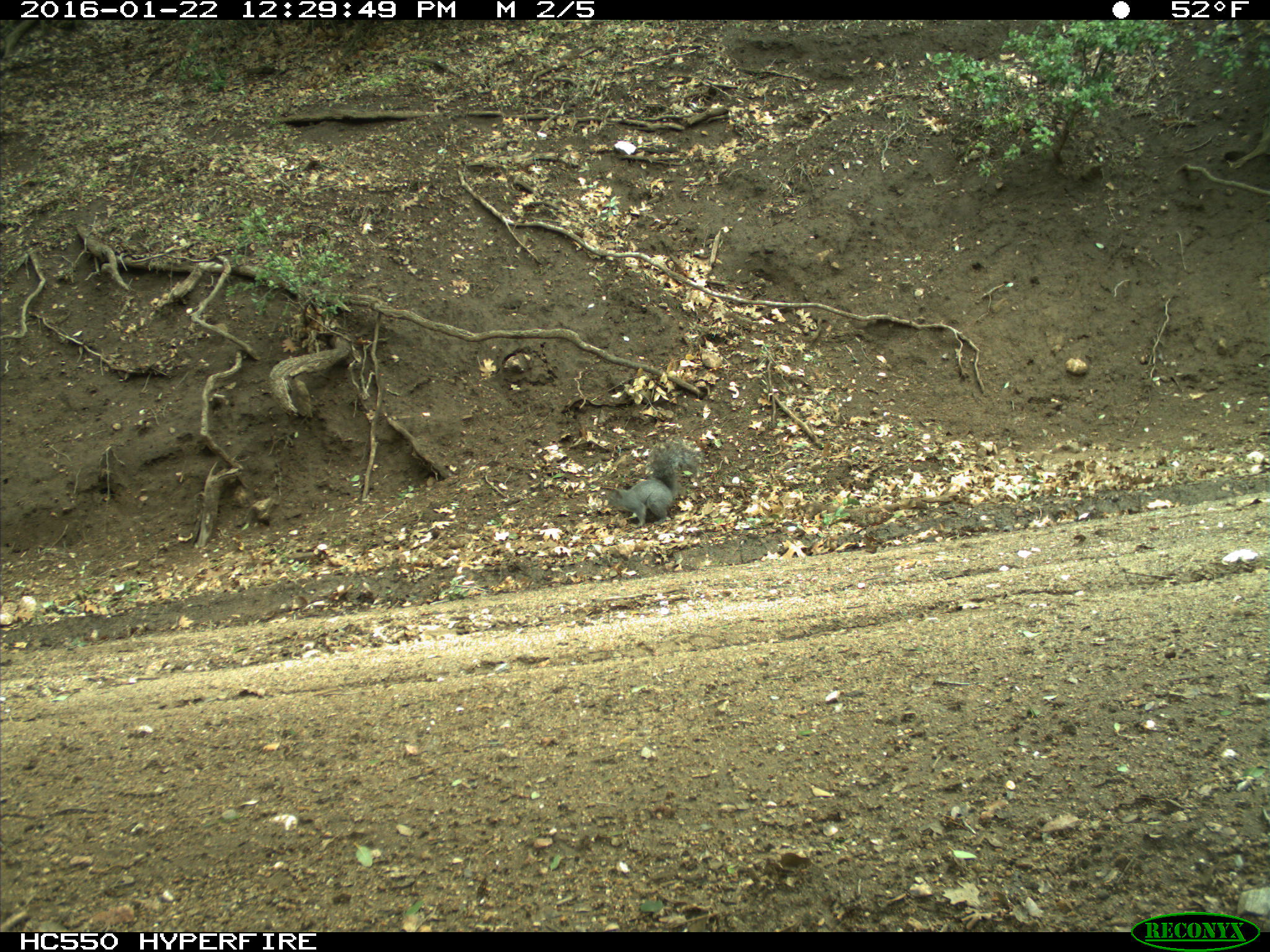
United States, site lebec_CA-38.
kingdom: Animalia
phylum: Chordata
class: Mammalia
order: Rodentia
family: Sciuridae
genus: Sciurus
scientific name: Sciurus carolinensis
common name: eastern gray squirrel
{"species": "Sciurus carolinensis (eastern gray squirrel)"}